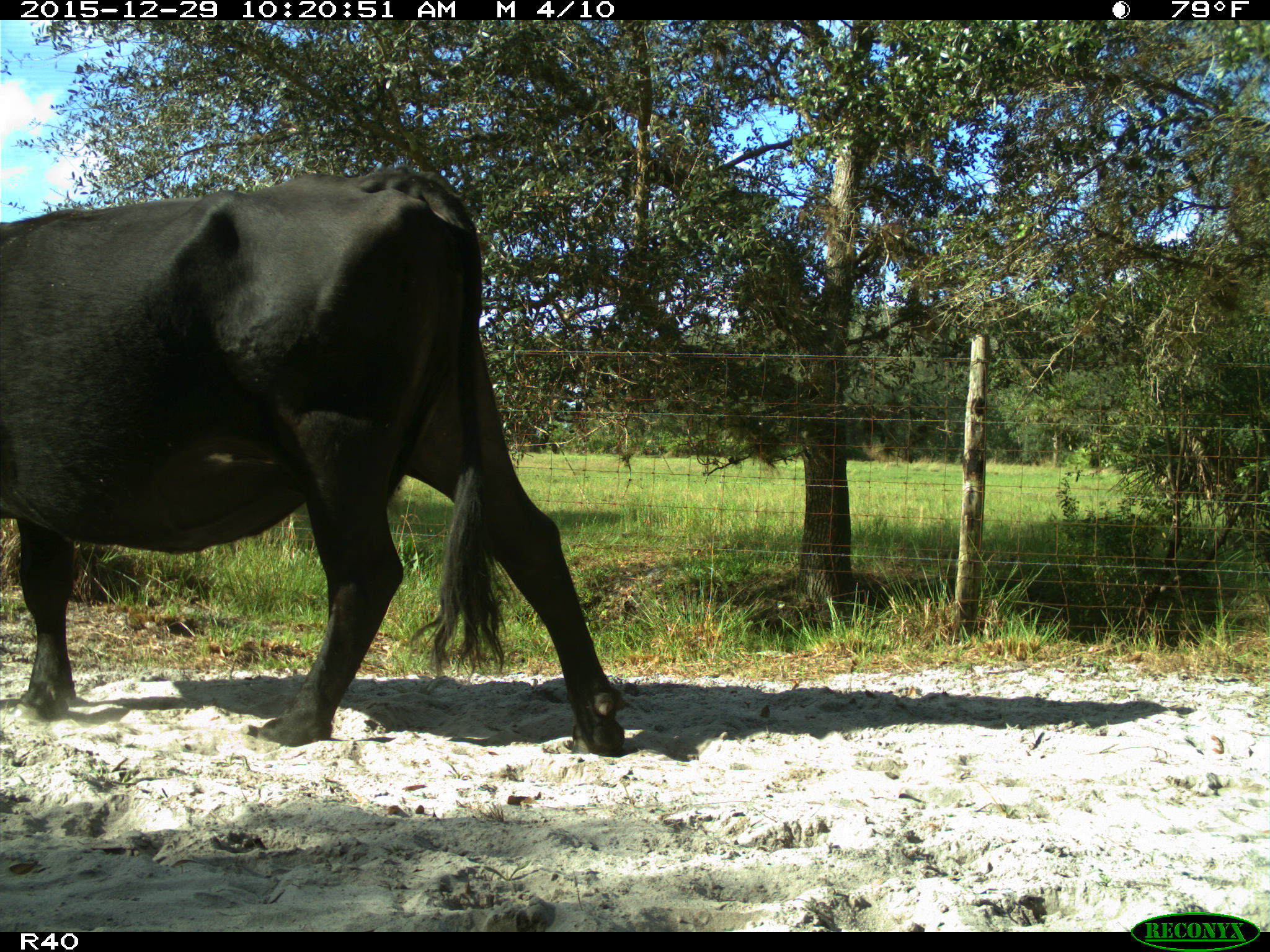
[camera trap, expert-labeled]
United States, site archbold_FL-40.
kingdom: Animalia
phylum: Chordata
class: Mammalia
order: Artiodactyla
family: Bovidae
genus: Bos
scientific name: Bos taurus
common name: domestic cow